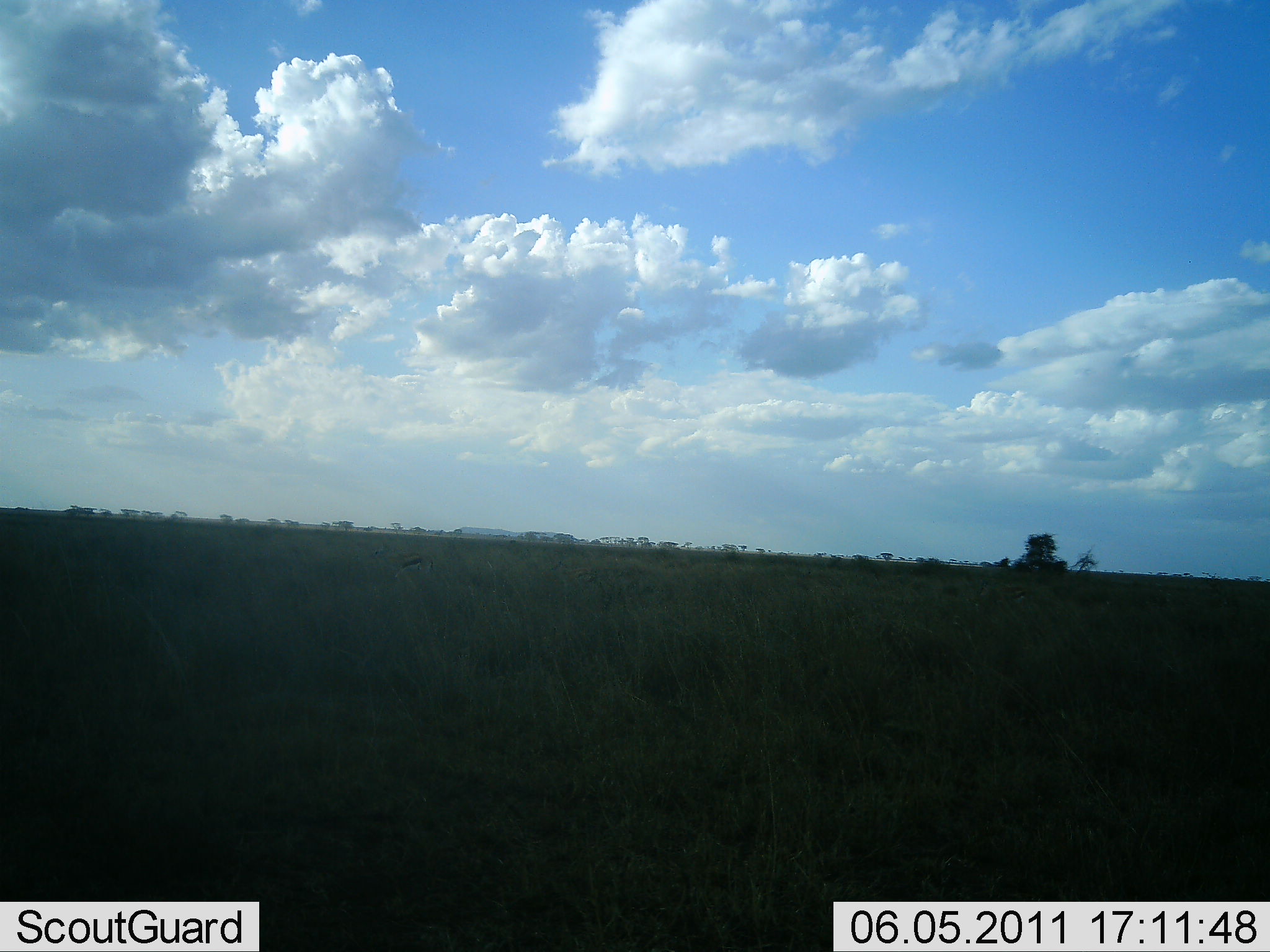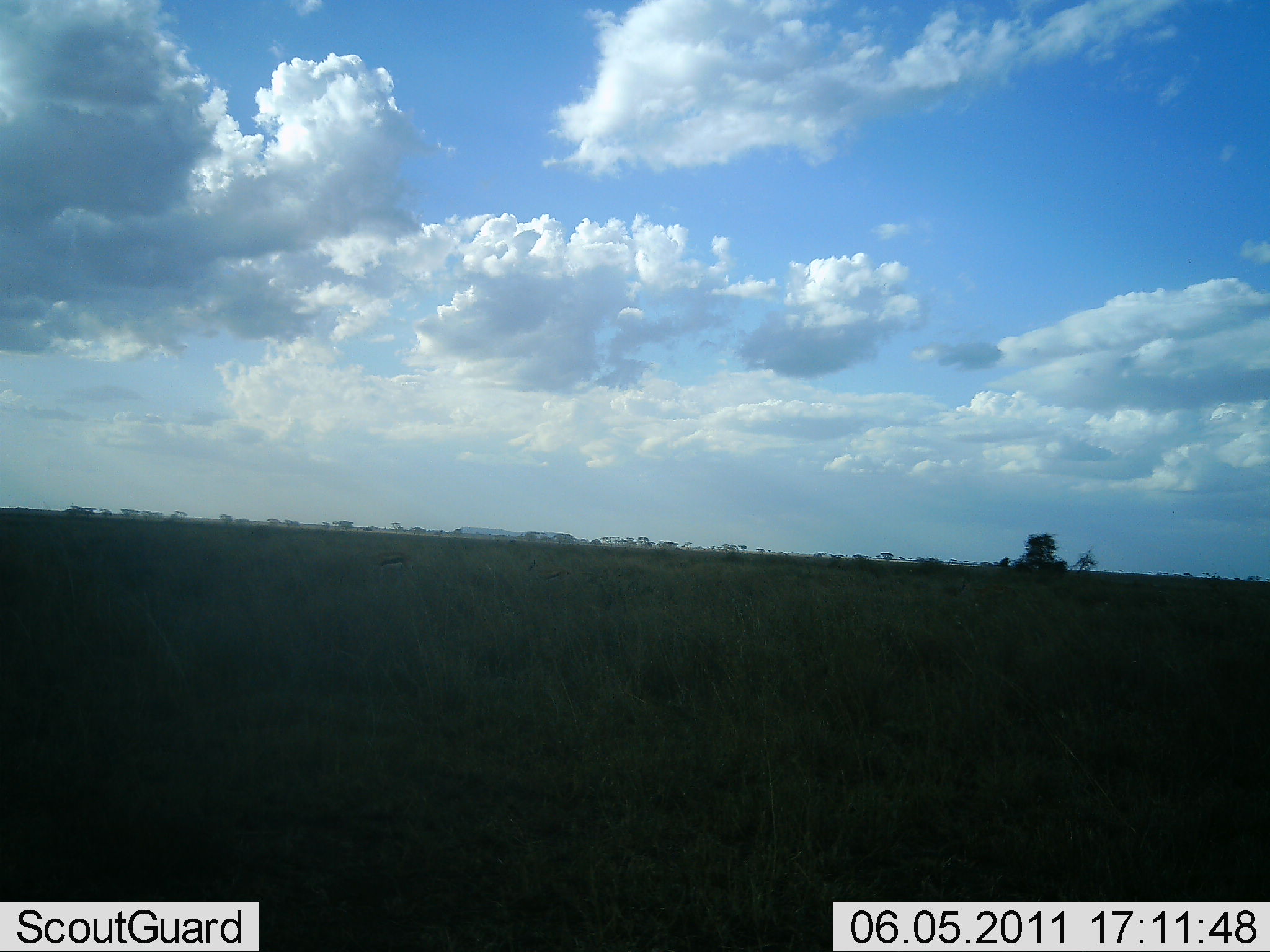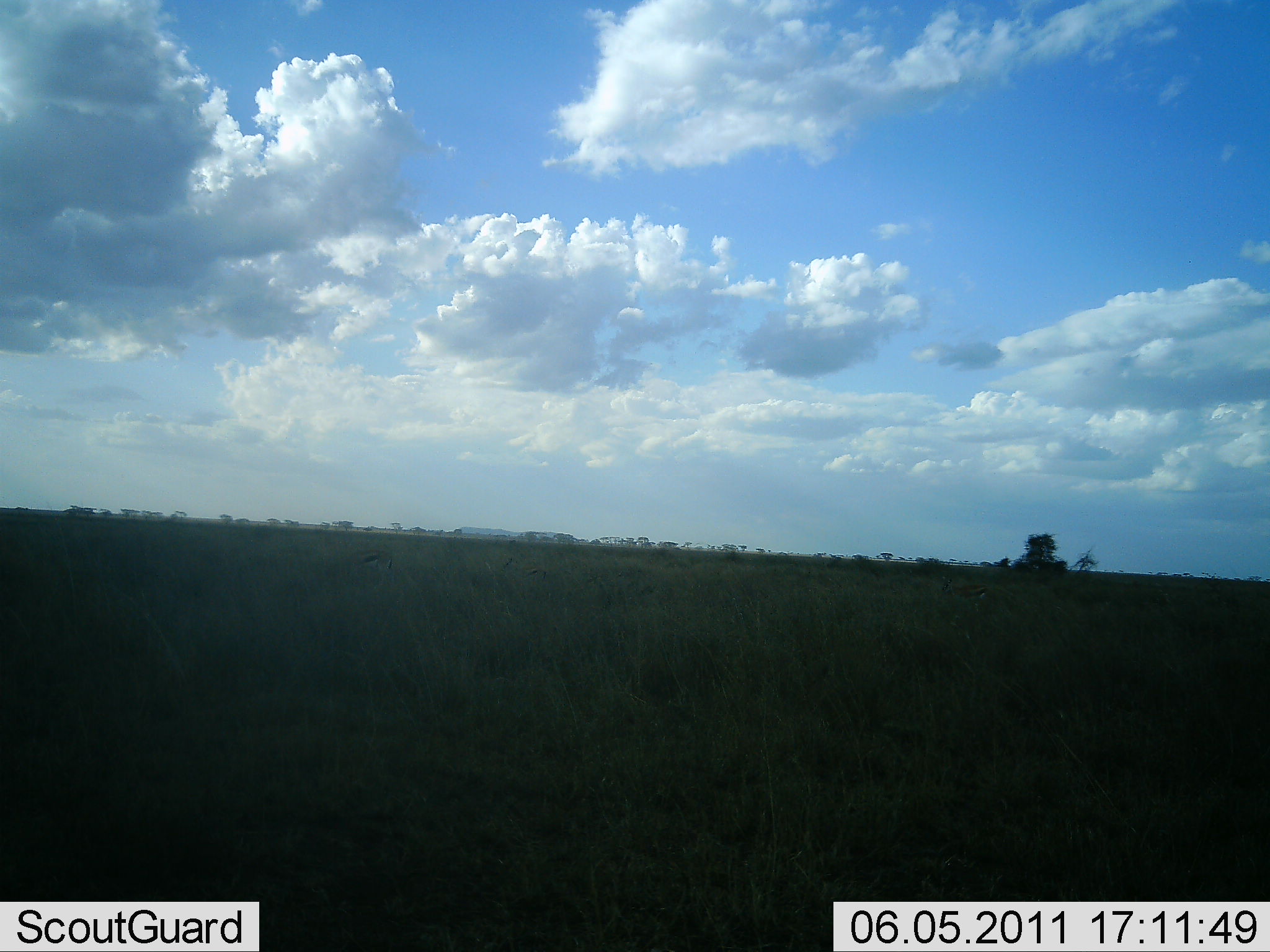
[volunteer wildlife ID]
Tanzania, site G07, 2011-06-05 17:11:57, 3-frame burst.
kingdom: Animalia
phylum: Chordata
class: Mammalia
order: Artiodactyla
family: Bovidae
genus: Eudorcas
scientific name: Eudorcas thomsonii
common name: thomson's gazelle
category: gazellethomsons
Gazellethomsons (thomson's gazelle) (Eudorcas thomsonii), count 1. Behavior (volunteer vote fractions): standing 0%, resting 0%, moving 92%, interacting 0%. Young present (vote fraction): 0%. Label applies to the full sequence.